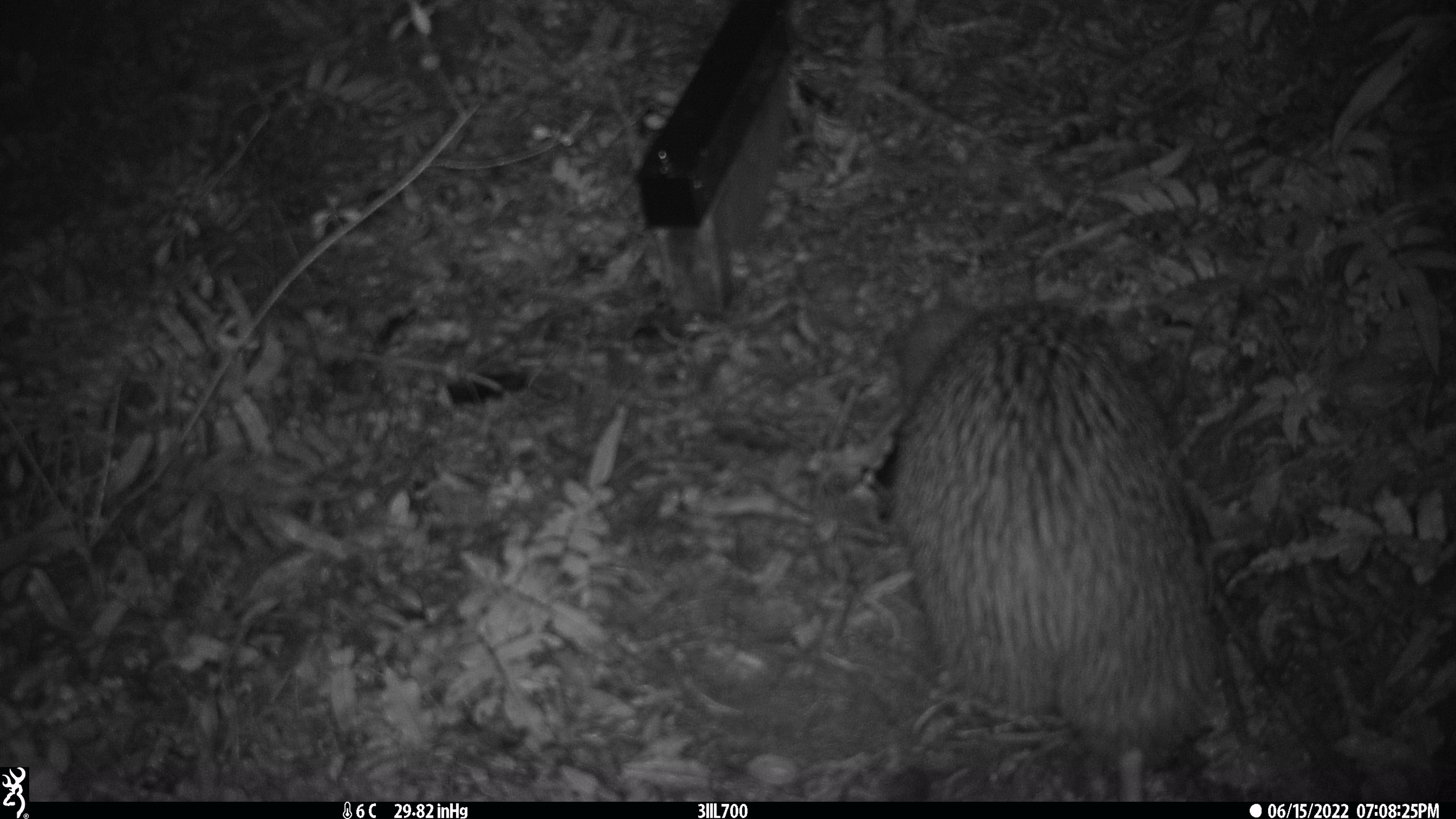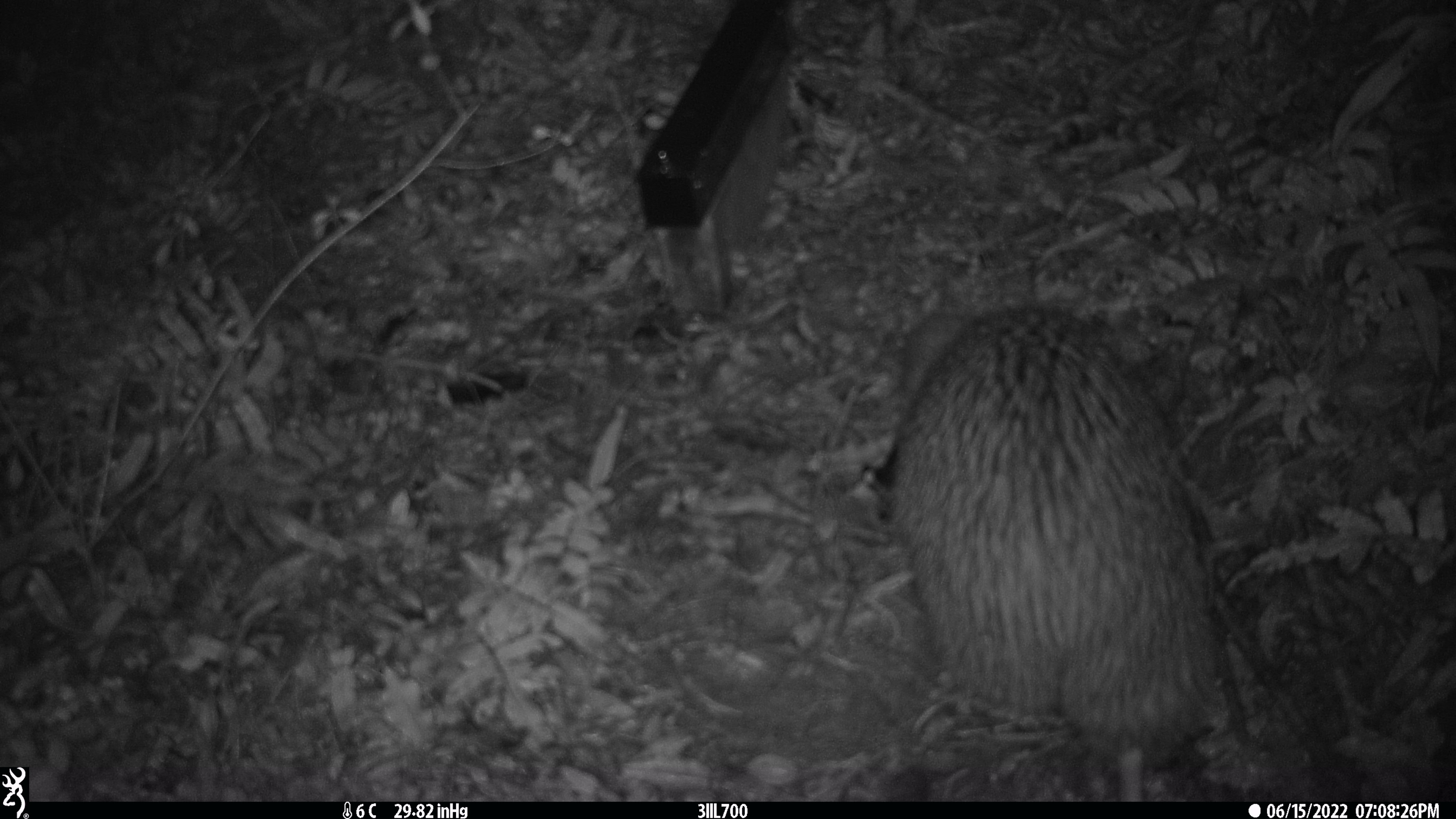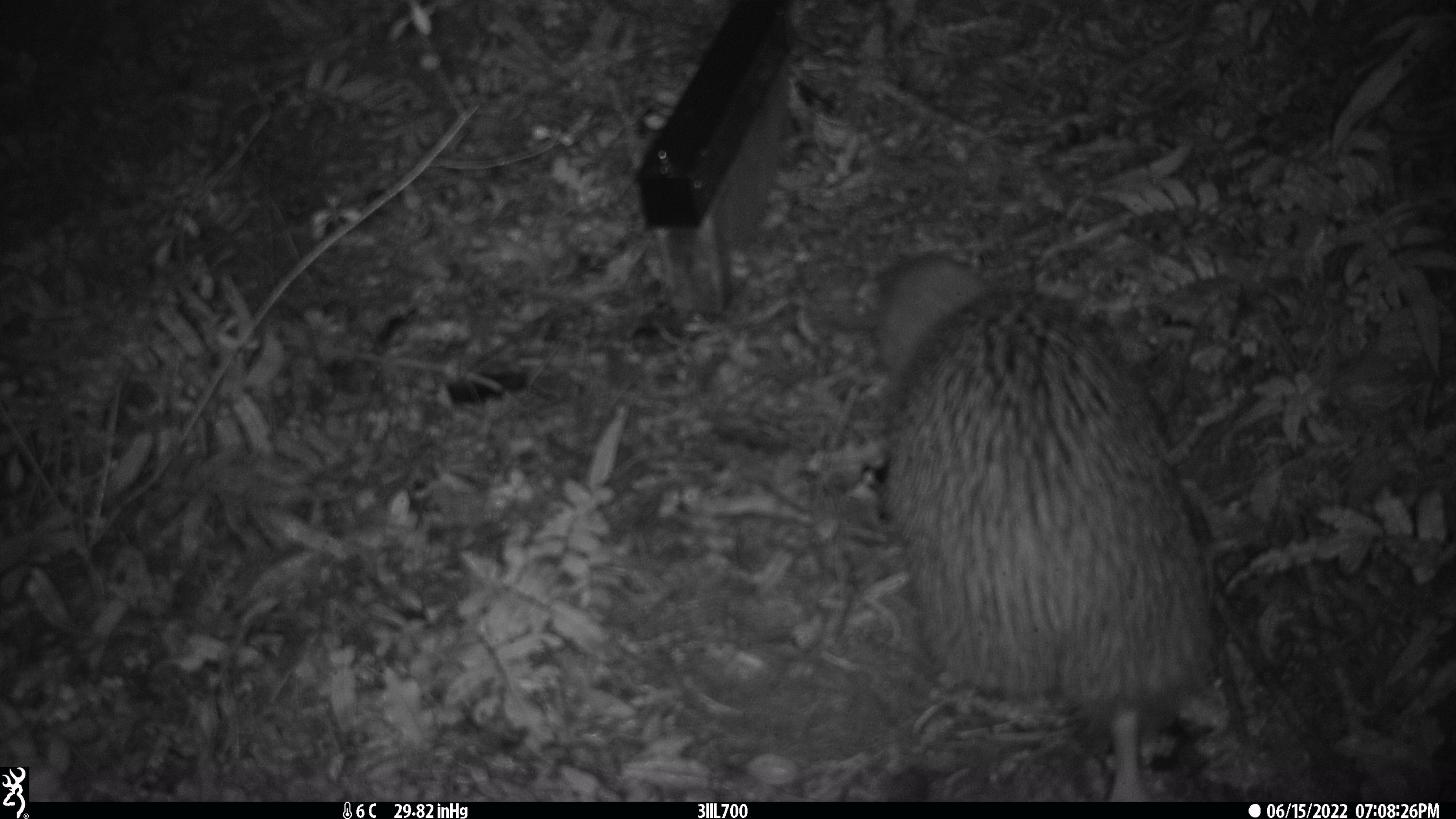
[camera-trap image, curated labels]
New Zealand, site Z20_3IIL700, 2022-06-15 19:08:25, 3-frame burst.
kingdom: Animalia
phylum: Chordata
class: Aves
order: Apterygiformes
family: Apterygidae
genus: Apteryx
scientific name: Apteryx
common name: kiwi